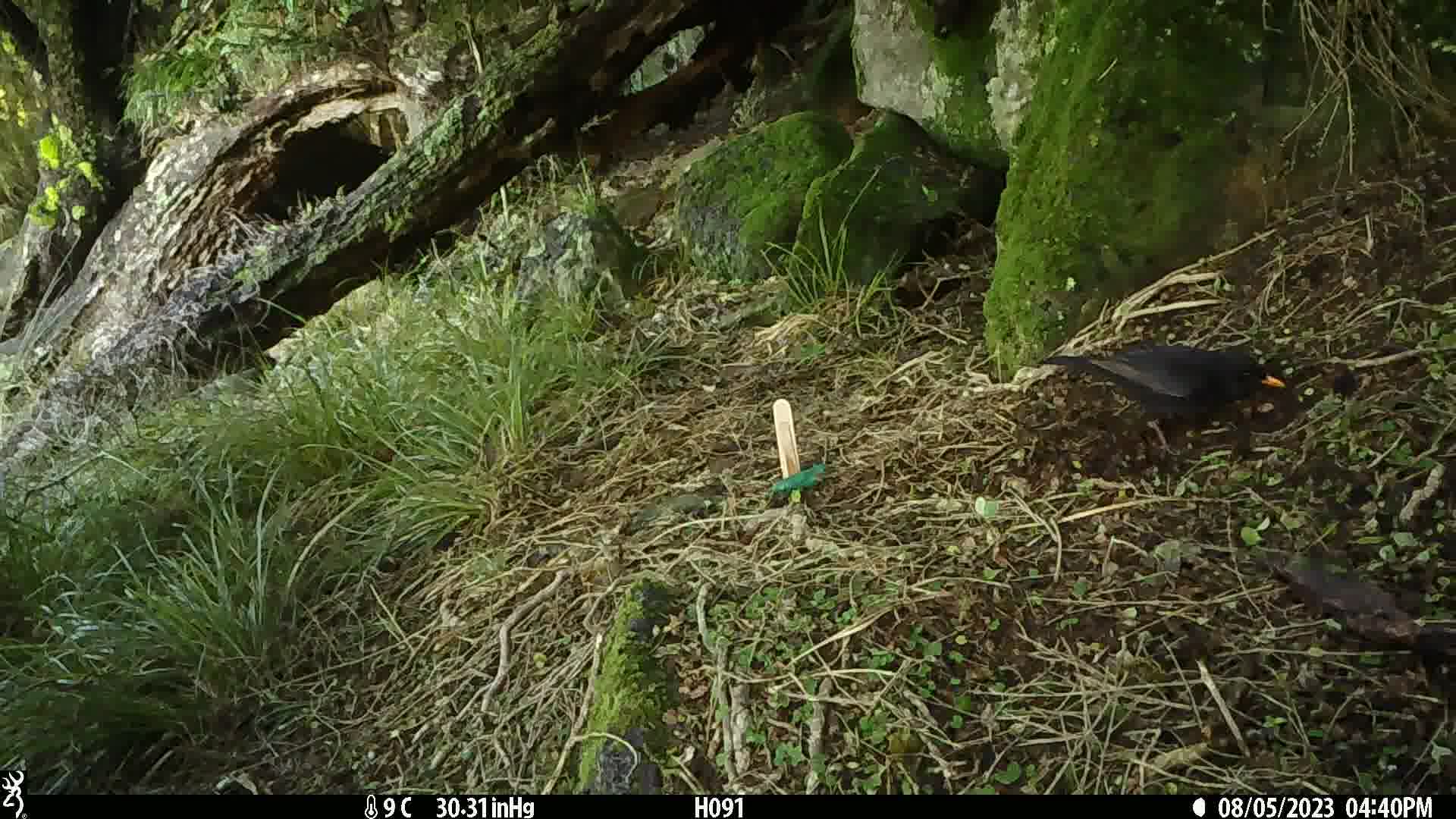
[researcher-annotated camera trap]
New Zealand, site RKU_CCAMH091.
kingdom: Animalia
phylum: Chordata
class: Aves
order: Passeriformes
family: Turdidae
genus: Turdus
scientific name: Turdus merula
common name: eurasian blackbird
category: blackbird